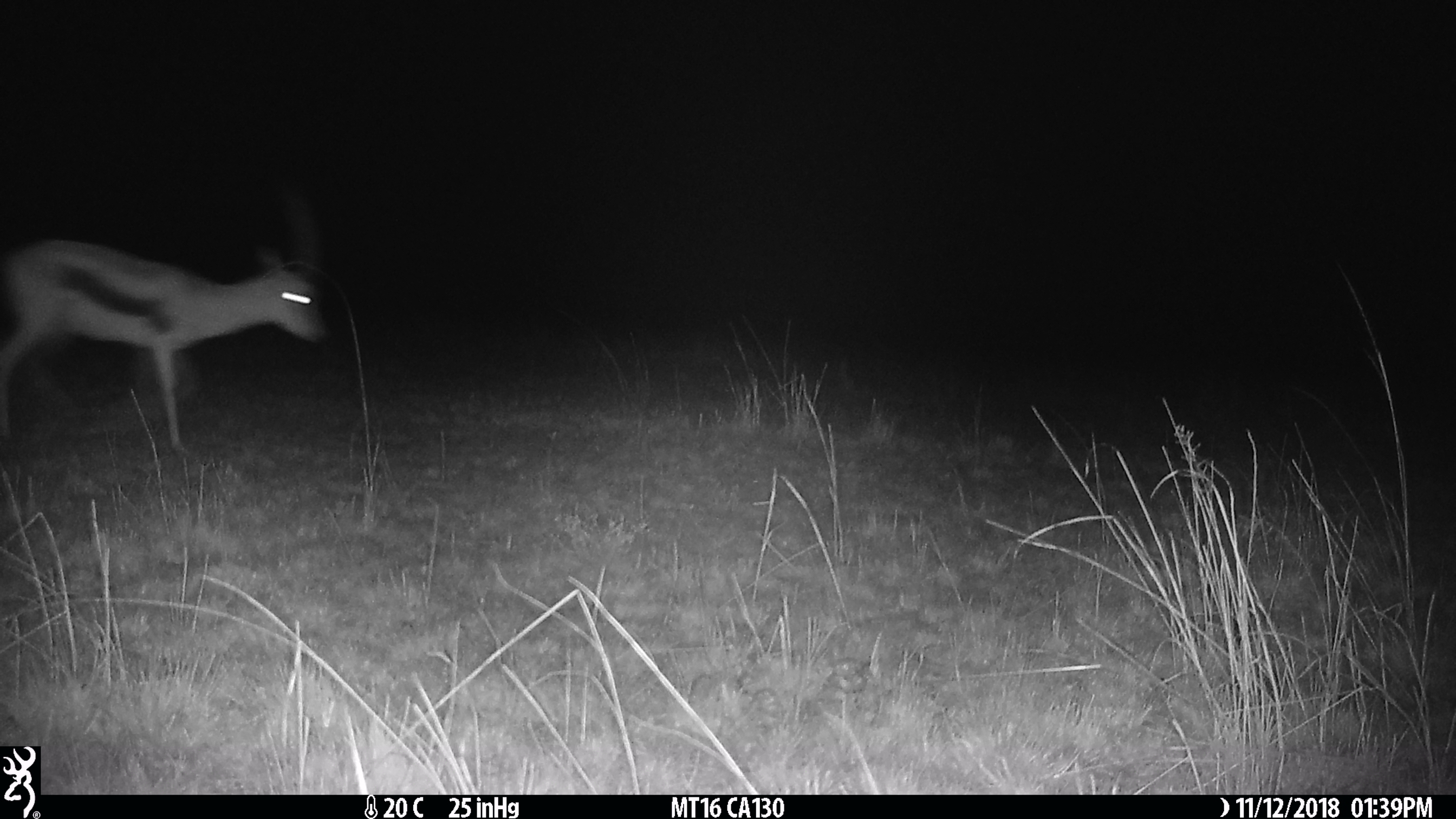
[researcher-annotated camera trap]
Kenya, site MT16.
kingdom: Animalia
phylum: Chordata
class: Mammalia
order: Artiodactyla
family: Bovidae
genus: Eudorcas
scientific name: Eudorcas thomsonii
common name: thomon's gazelle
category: gazelle thomsons